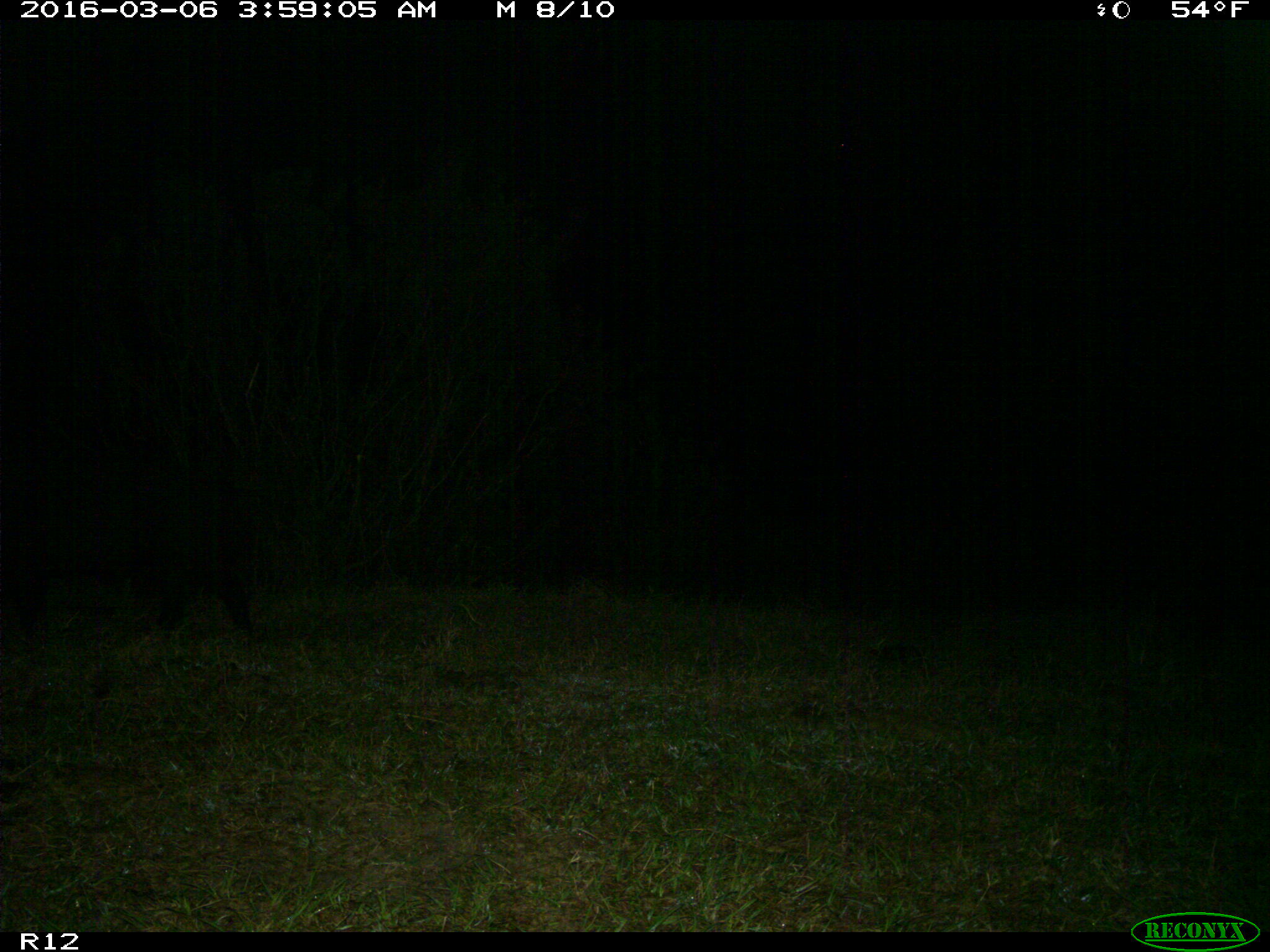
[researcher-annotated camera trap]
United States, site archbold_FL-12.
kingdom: Animalia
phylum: Chordata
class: Mammalia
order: Artiodactyla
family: Suidae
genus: Sus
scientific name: Sus scrofa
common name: wild boar